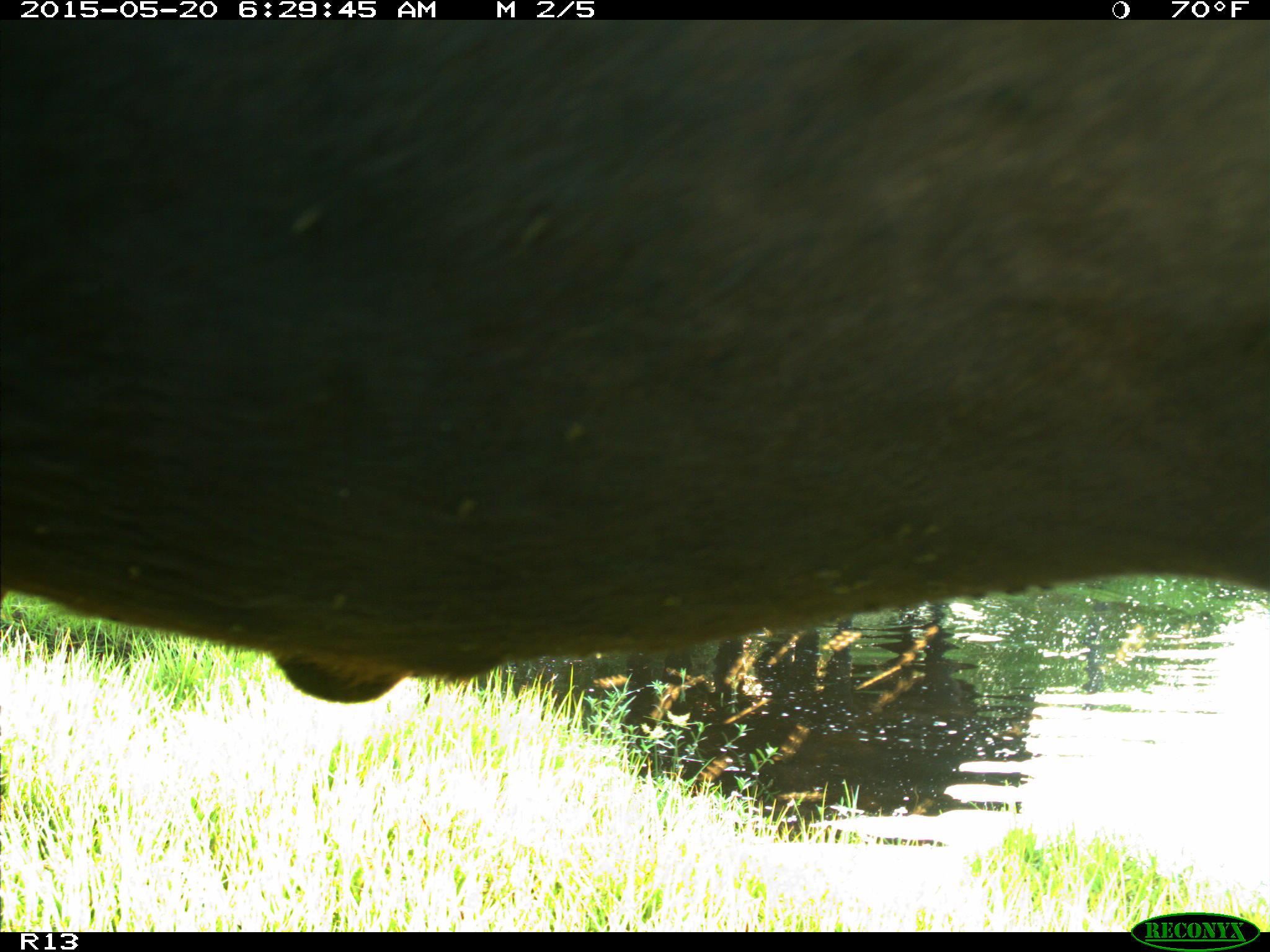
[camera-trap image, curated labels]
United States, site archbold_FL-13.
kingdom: Animalia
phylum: Chordata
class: Mammalia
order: Artiodactyla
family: Bovidae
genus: Bos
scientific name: Bos taurus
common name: domestic cow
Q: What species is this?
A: Bos taurus (domestic cow).